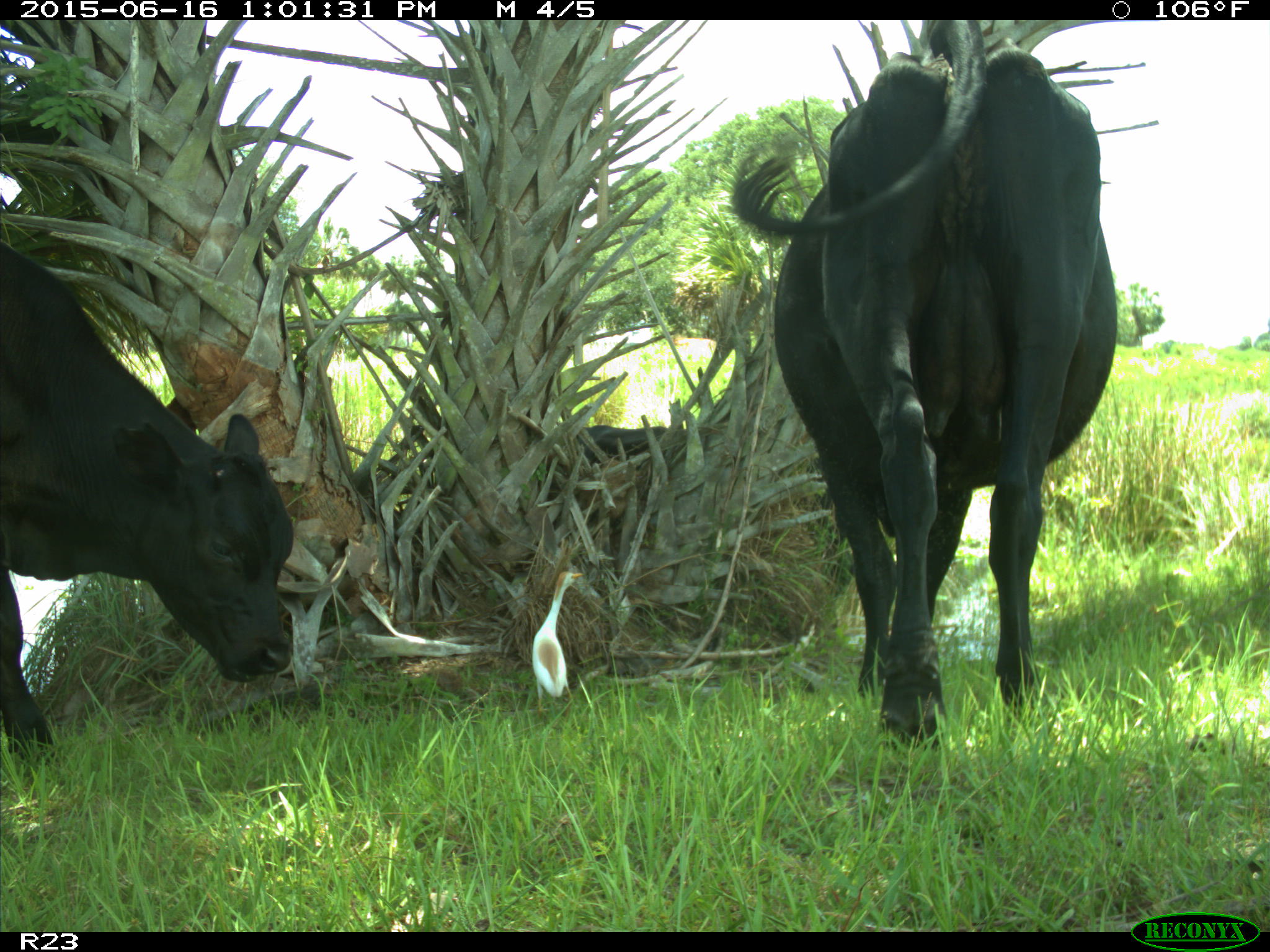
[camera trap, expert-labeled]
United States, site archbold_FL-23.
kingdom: Animalia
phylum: Chordata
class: Mammalia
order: Artiodactyla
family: Bovidae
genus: Bos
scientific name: Bos taurus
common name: domestic cow